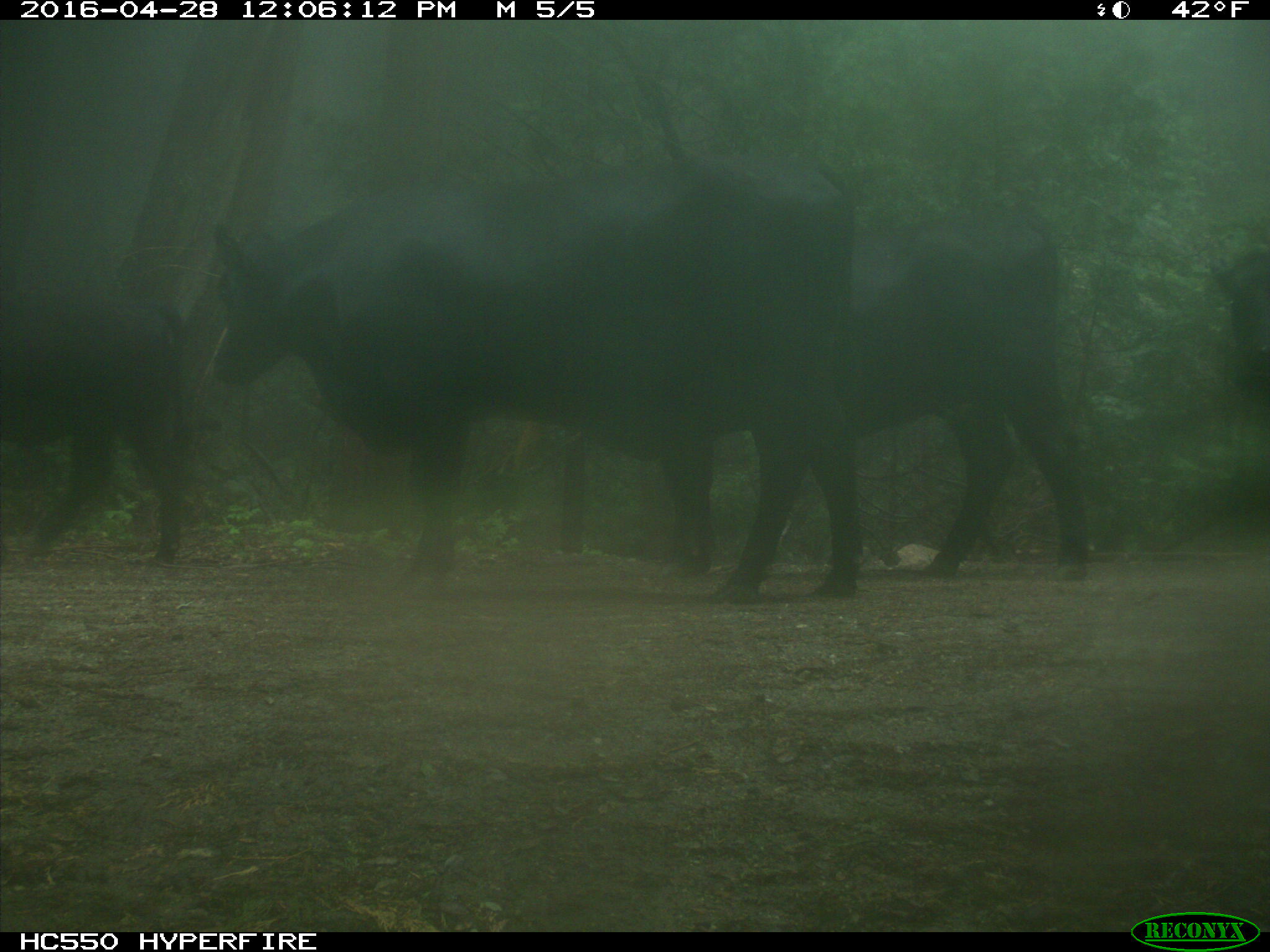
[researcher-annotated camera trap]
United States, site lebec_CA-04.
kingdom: Animalia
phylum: Chordata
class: Mammalia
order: Artiodactyla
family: Bovidae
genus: Bos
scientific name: Bos taurus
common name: domestic cow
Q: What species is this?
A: Bos taurus (domestic cow).